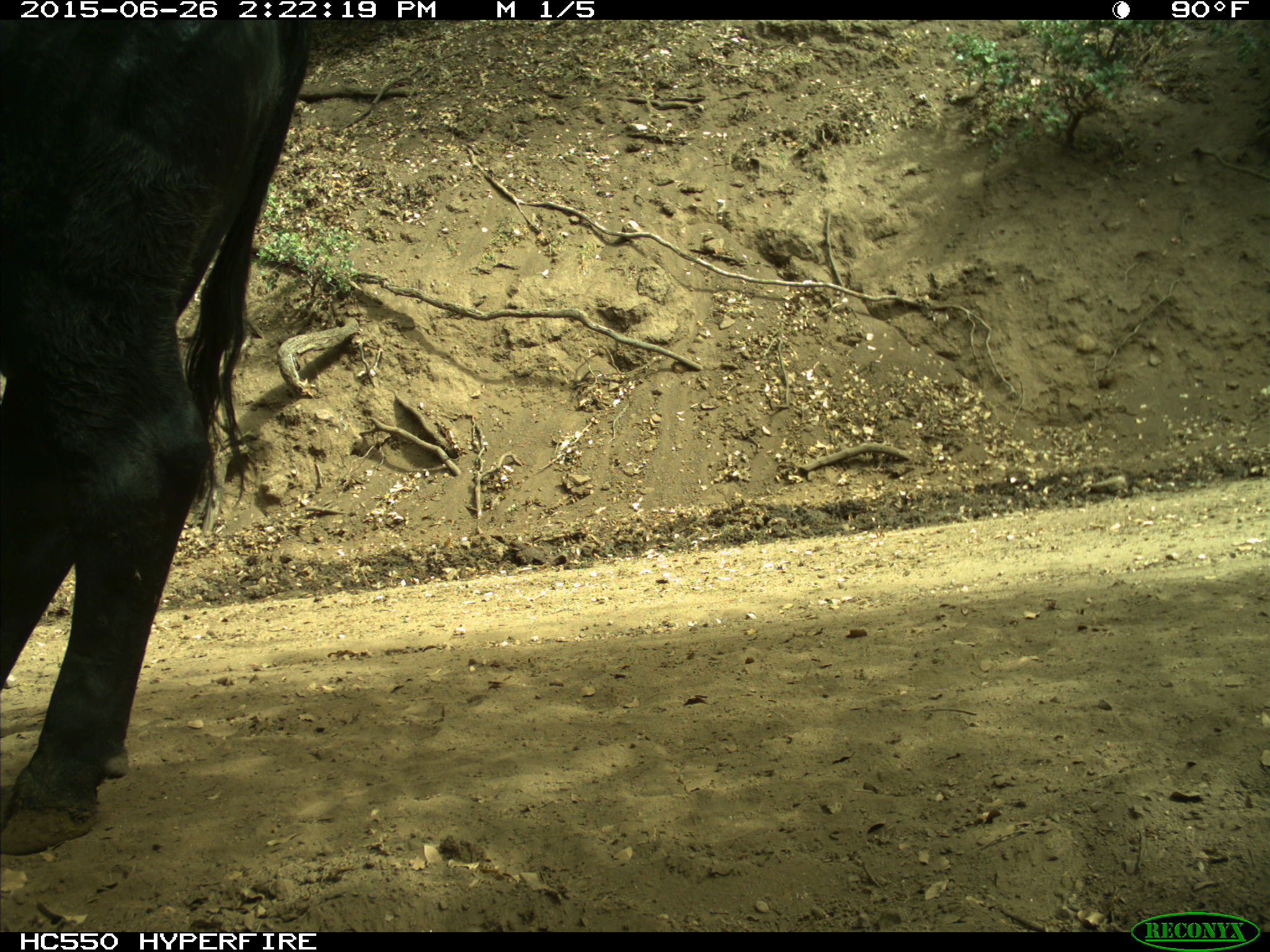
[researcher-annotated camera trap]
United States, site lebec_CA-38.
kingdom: Animalia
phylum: Chordata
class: Mammalia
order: Artiodactyla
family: Bovidae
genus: Bos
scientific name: Bos taurus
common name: domestic cow